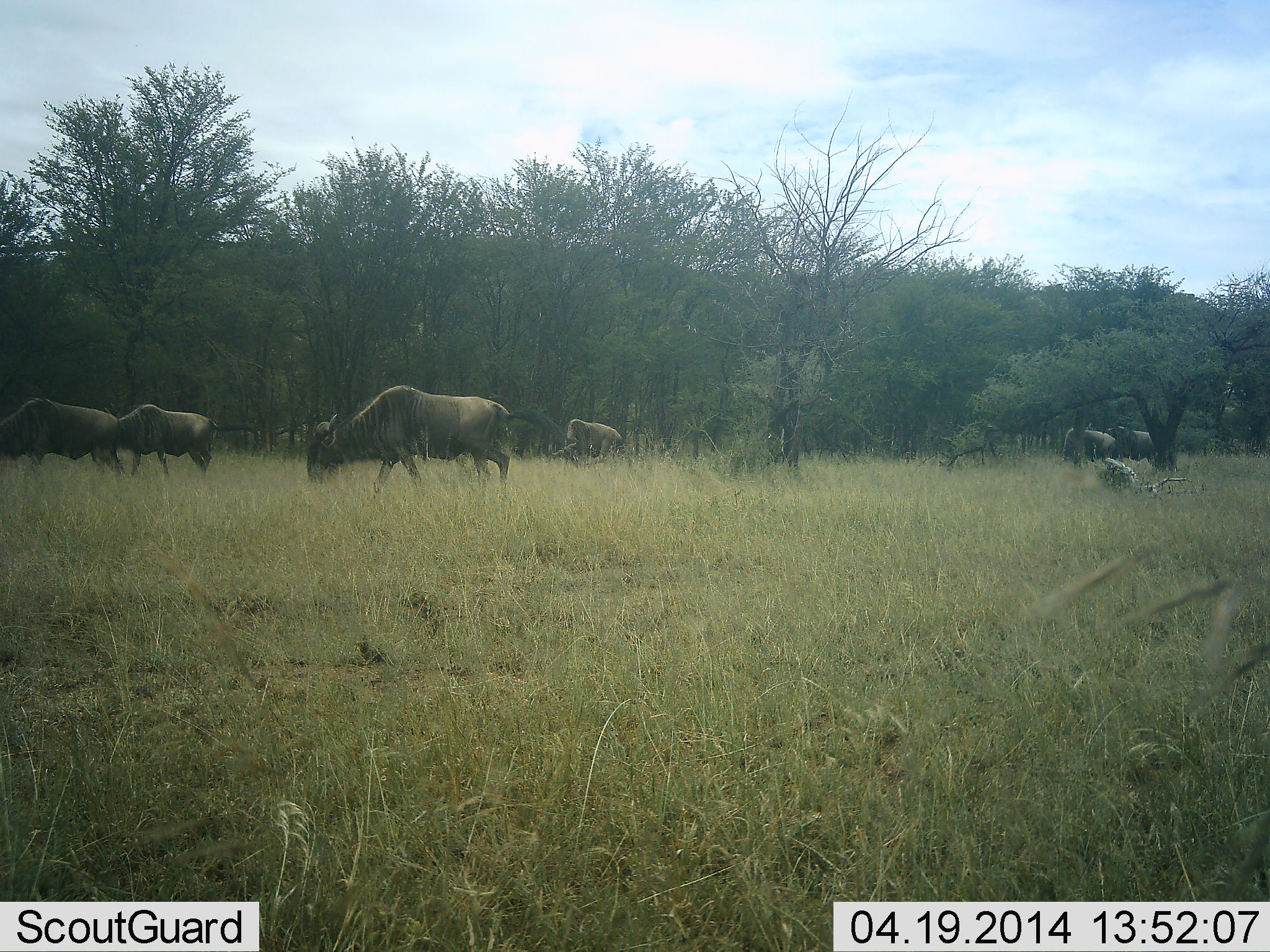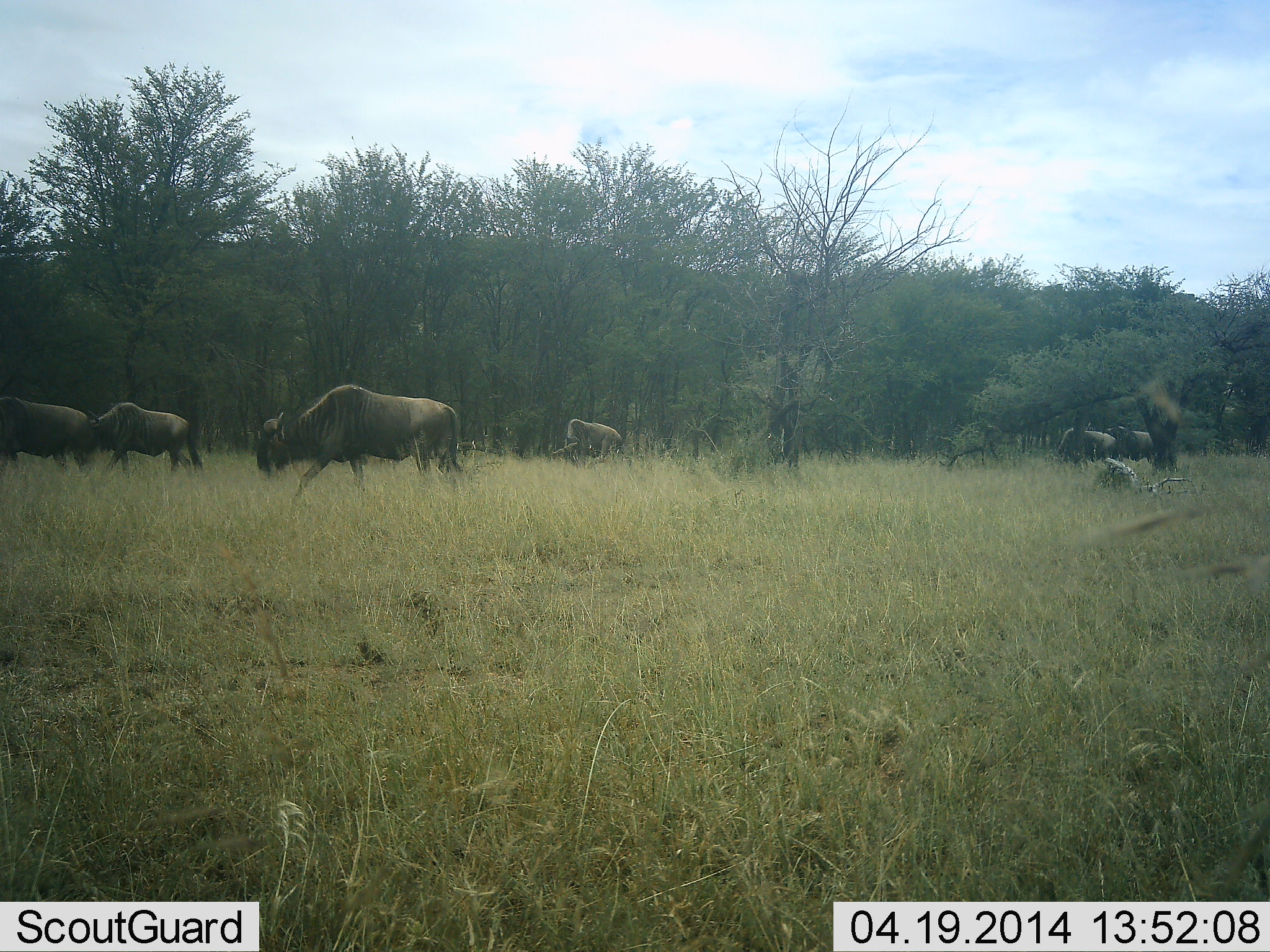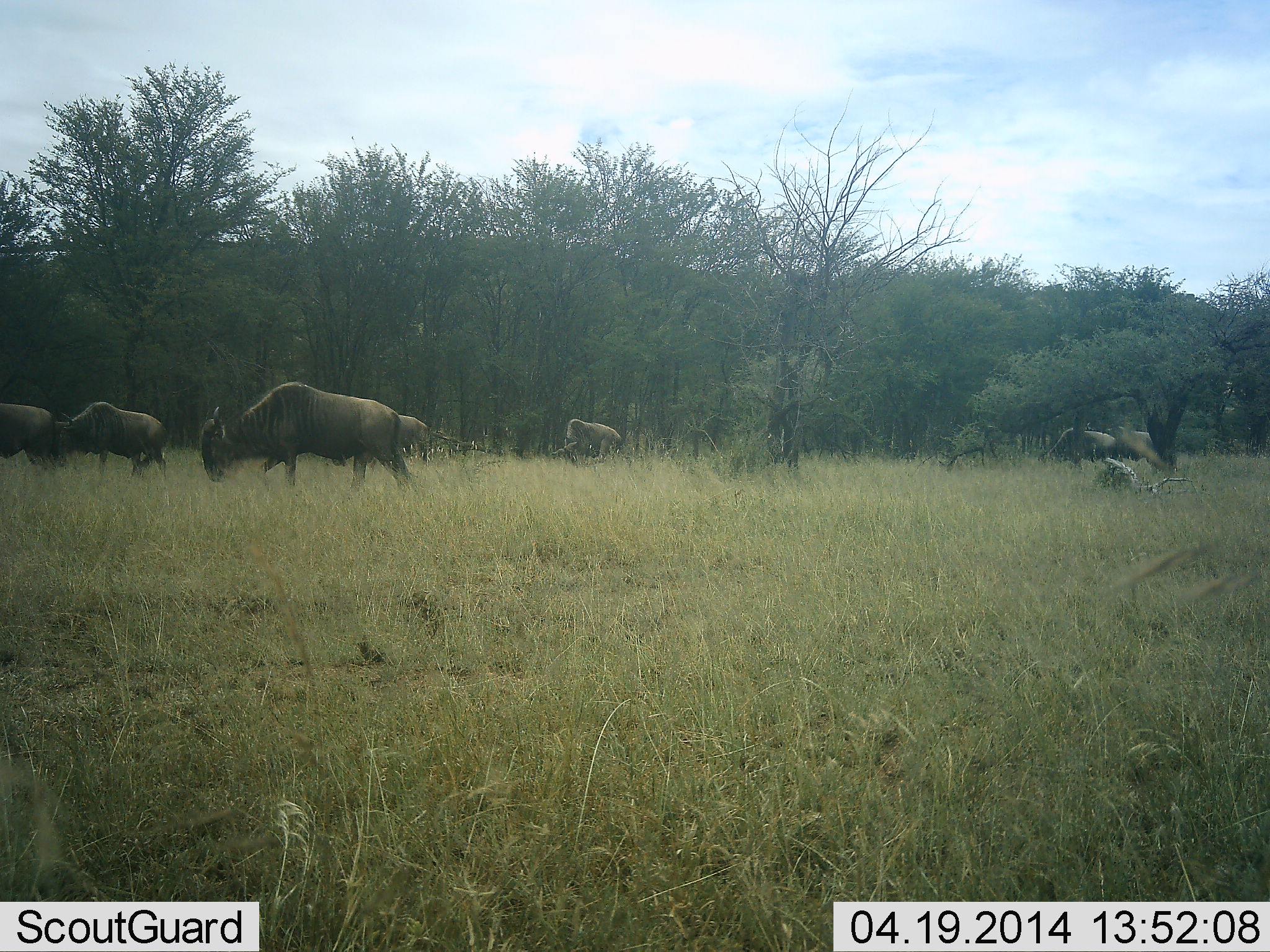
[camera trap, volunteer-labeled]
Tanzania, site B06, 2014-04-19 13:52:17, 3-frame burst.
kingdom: Animalia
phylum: Chordata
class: Mammalia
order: Artiodactyla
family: Bovidae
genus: Connochaetes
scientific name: Connochaetes taurinus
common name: blue wildebeest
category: wildebeest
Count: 6.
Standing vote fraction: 40%.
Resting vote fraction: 0%.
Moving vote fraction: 100%.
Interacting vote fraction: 10%.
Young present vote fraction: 0%.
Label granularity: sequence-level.